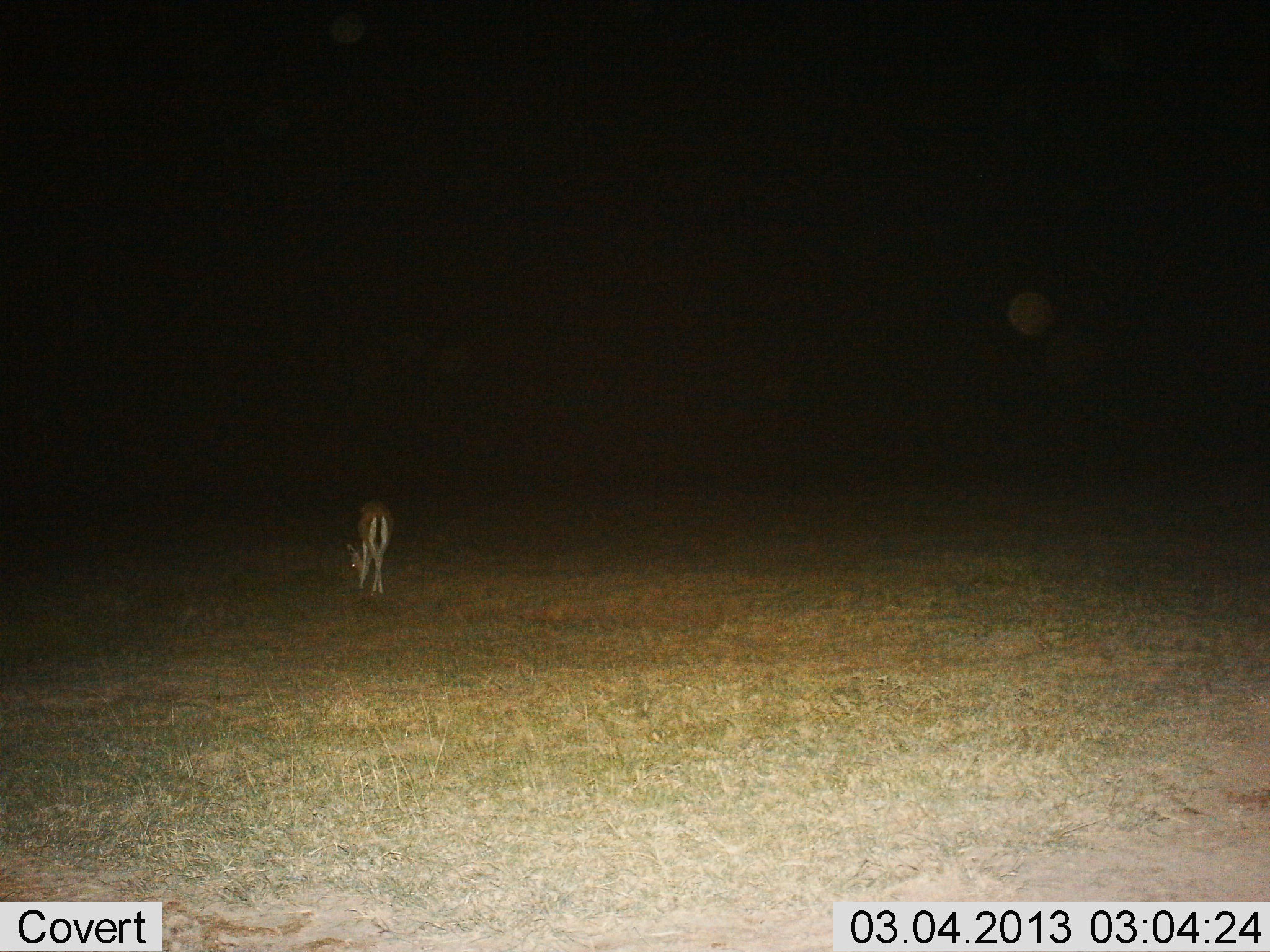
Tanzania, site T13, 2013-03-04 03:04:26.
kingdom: Animalia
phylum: Chordata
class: Mammalia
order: Artiodactyla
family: Bovidae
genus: Eudorcas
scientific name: Eudorcas thomsonii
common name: thomson's gazelle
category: gazellethomsons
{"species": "gazellethomsons (thomson's gazelle) (Eudorcas thomsonii)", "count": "1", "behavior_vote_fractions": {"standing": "20%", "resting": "0%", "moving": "7%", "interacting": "0%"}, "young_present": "0%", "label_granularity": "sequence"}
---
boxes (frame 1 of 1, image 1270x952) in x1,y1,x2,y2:
animal: 345,498,392,595